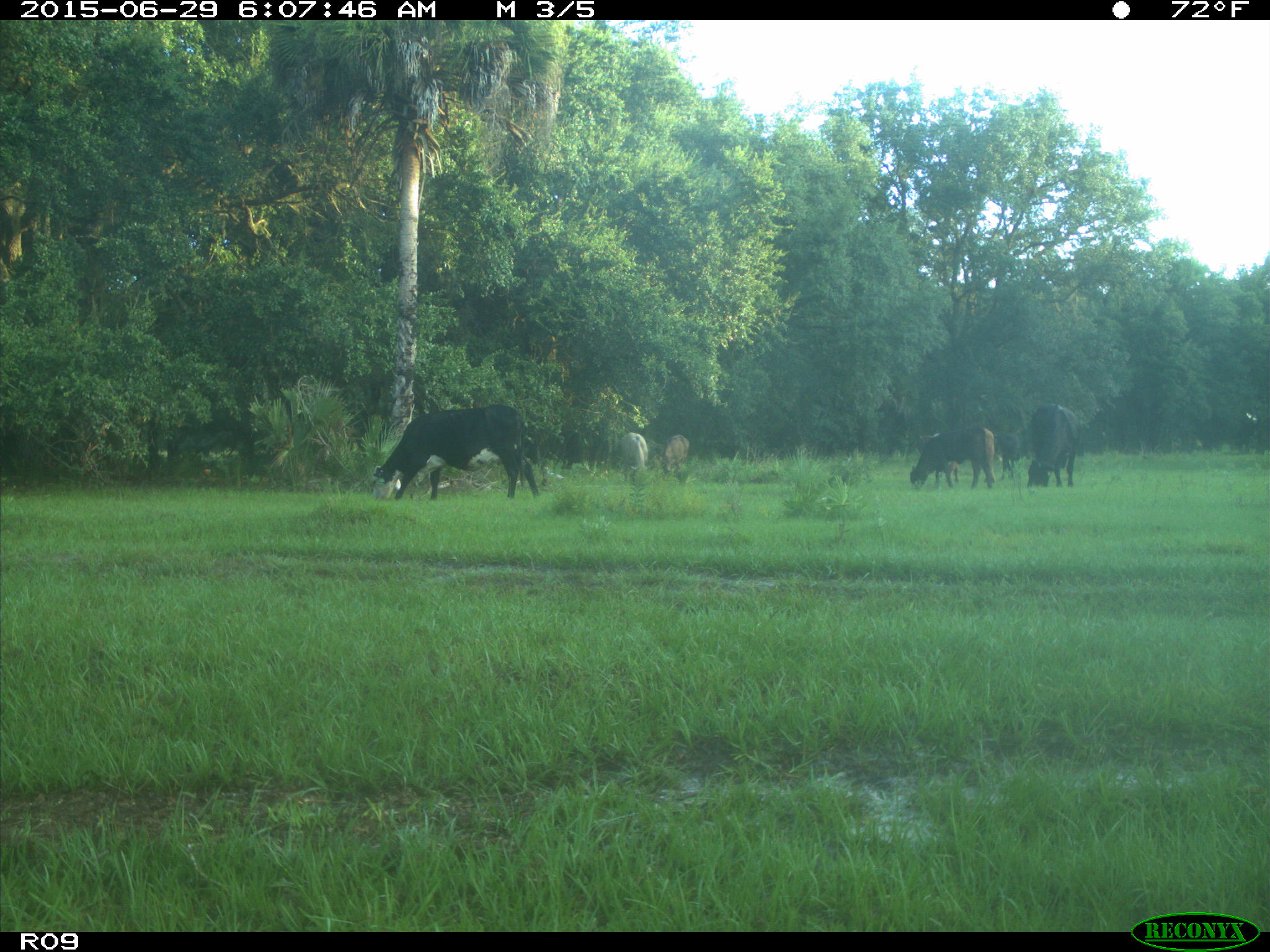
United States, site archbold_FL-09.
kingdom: Animalia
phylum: Chordata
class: Mammalia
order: Artiodactyla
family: Bovidae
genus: Bos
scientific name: Bos taurus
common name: domestic cow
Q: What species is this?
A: Bos taurus (domestic cow).